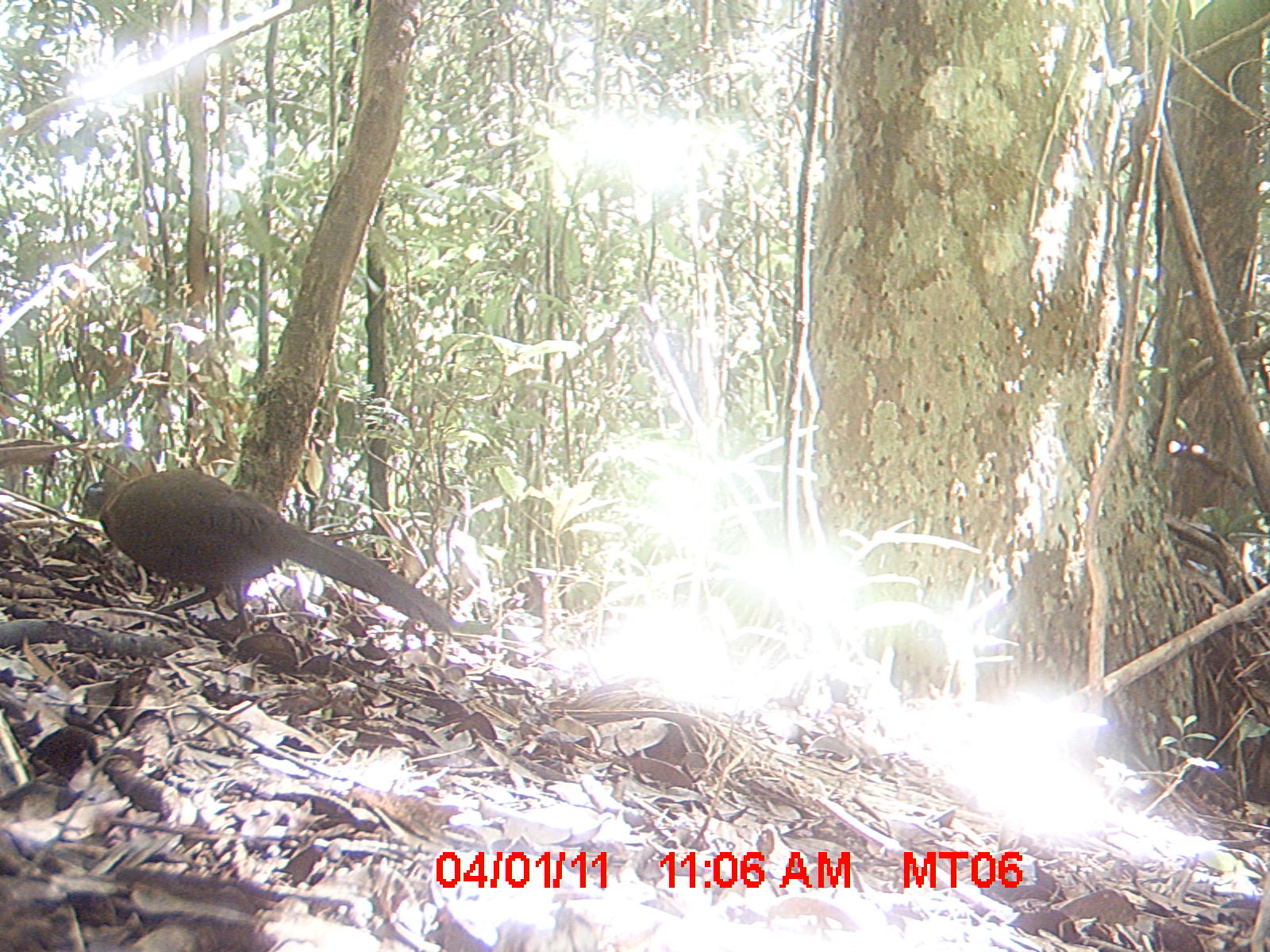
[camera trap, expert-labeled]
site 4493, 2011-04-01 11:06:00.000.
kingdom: Animalia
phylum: Chordata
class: Mammalia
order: Rodentia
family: Nesomyidae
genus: Eliurus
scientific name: Eliurus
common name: eliurus rat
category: eliurus spp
Eliurus spp (eliurus rat) (Eliurus), count 1.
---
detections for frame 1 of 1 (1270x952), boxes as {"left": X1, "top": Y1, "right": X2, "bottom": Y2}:
eliurus spp: {"left": 78, "top": 466, "right": 461, "bottom": 641}